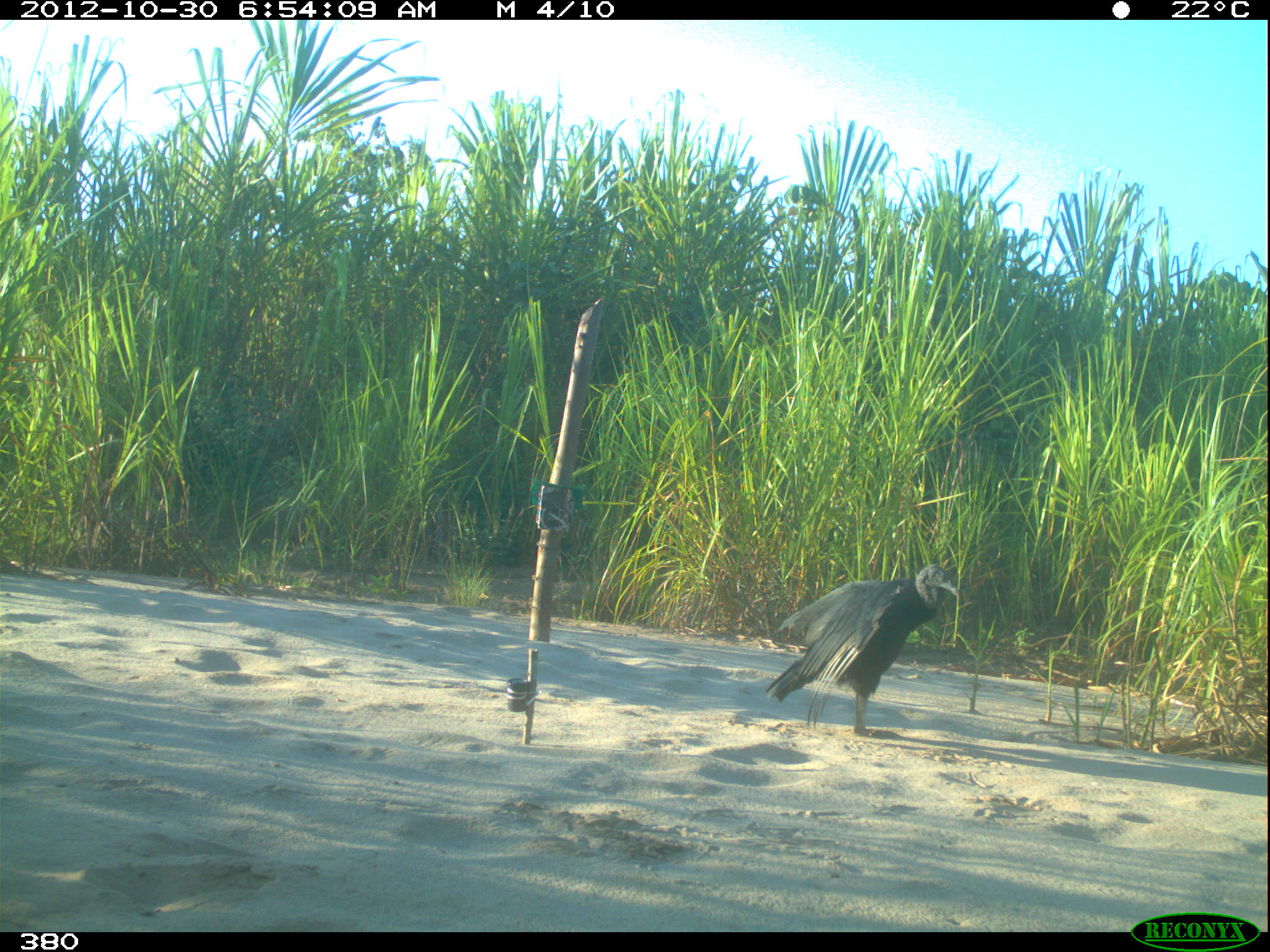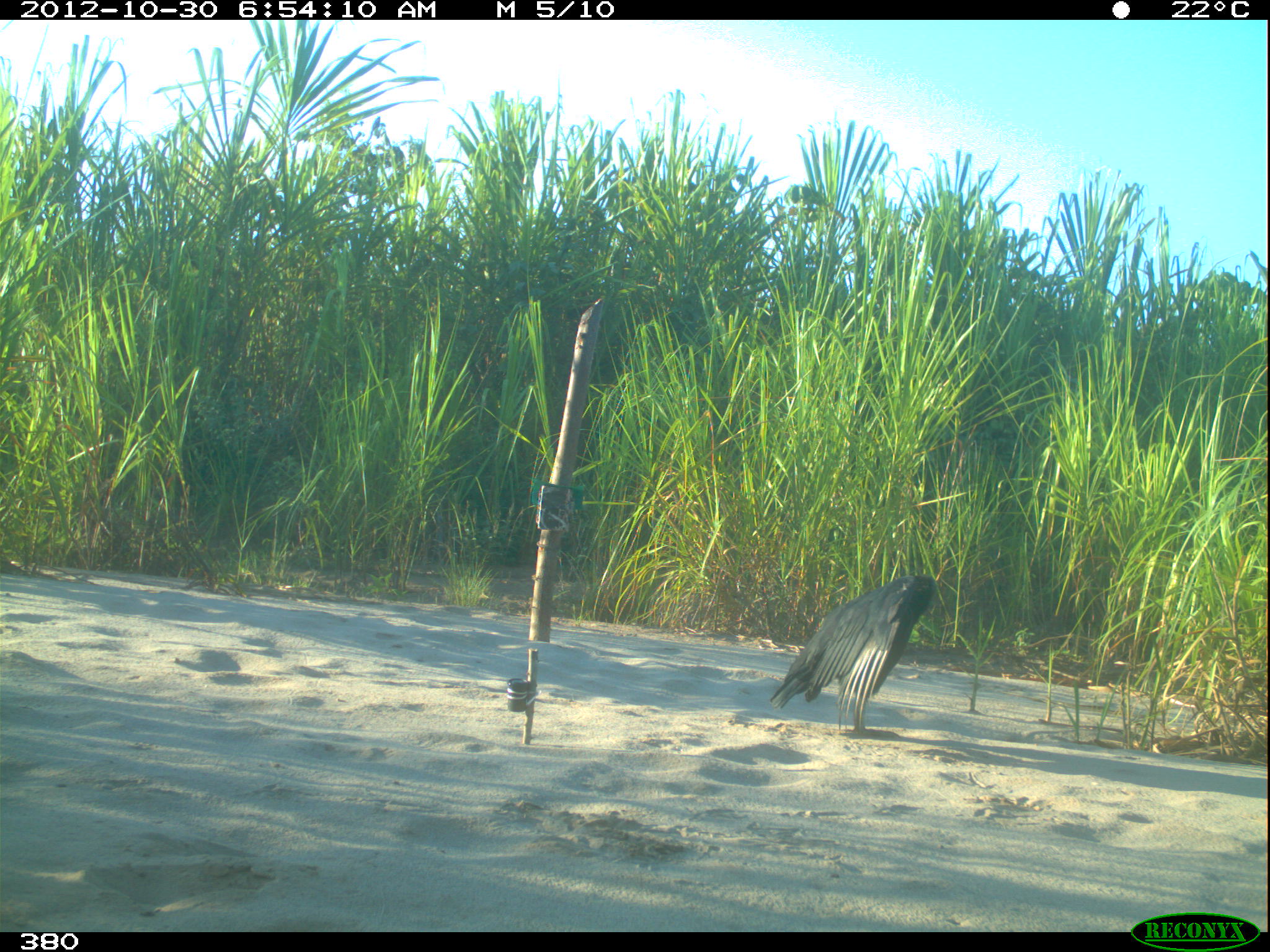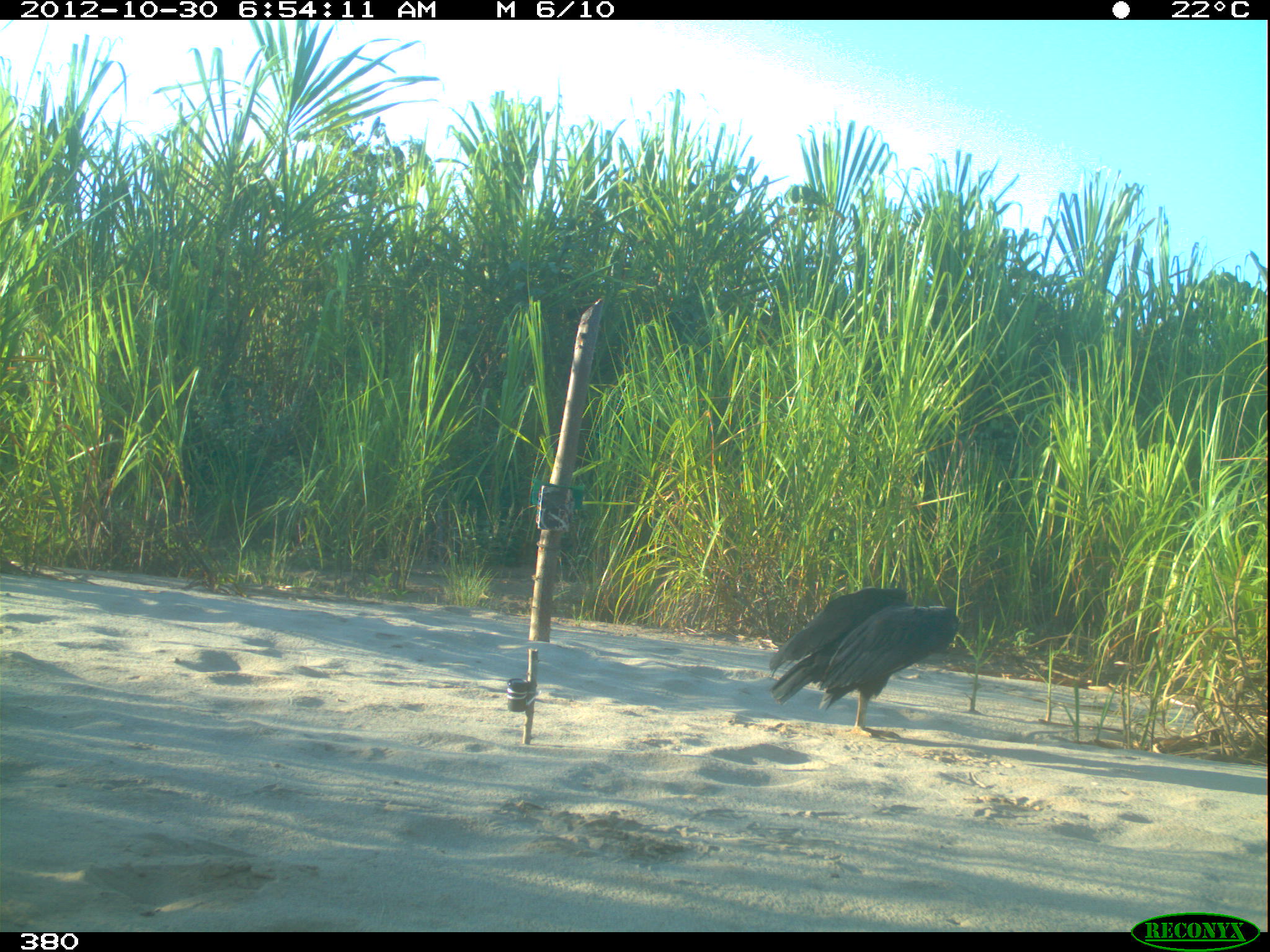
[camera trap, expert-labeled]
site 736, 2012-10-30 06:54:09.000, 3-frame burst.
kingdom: Animalia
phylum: Chordata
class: Aves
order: Cathartiformes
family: Cathartidae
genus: Coragyps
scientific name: Coragyps atratus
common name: black vulture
Coragyps atratus (black vulture).